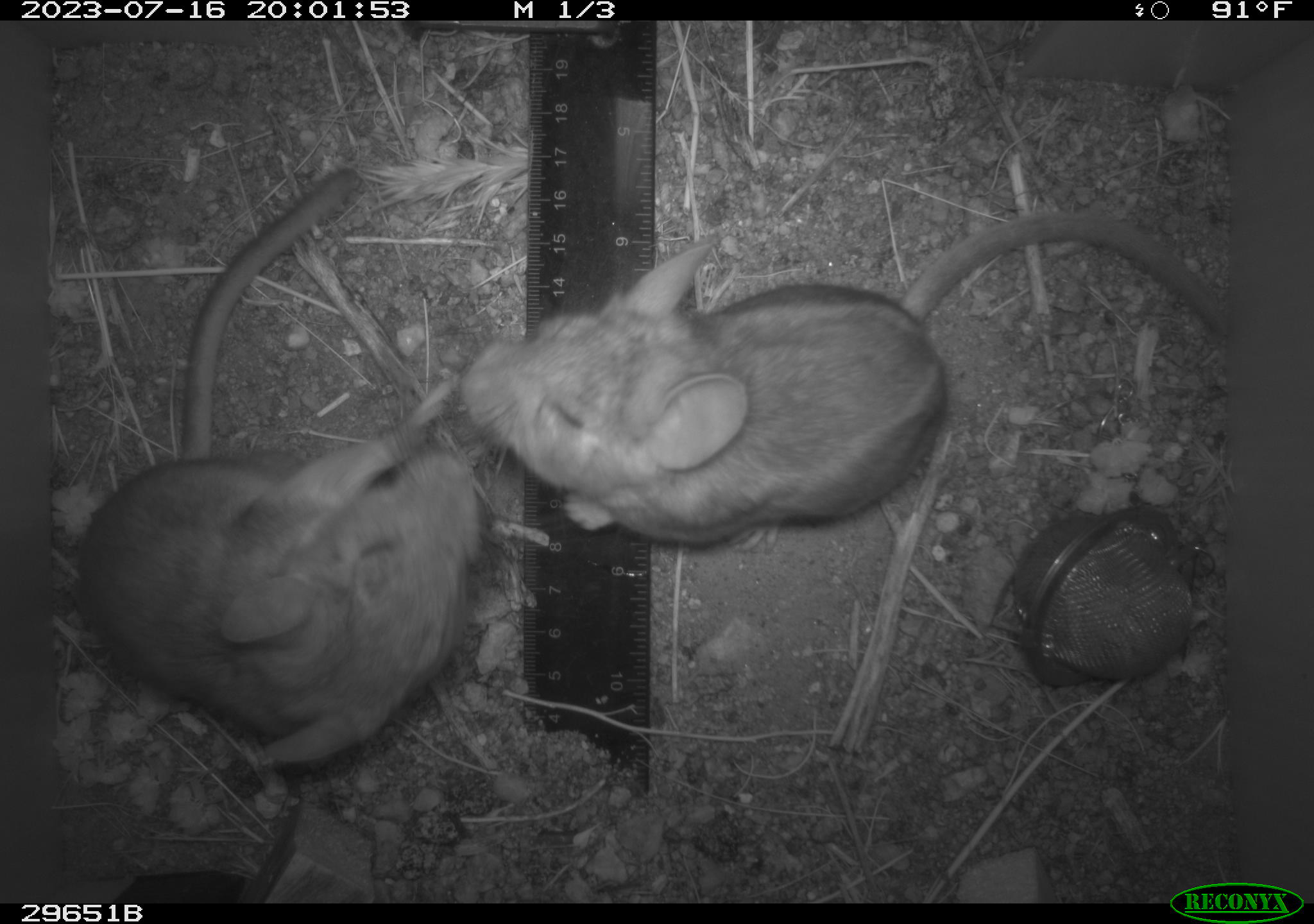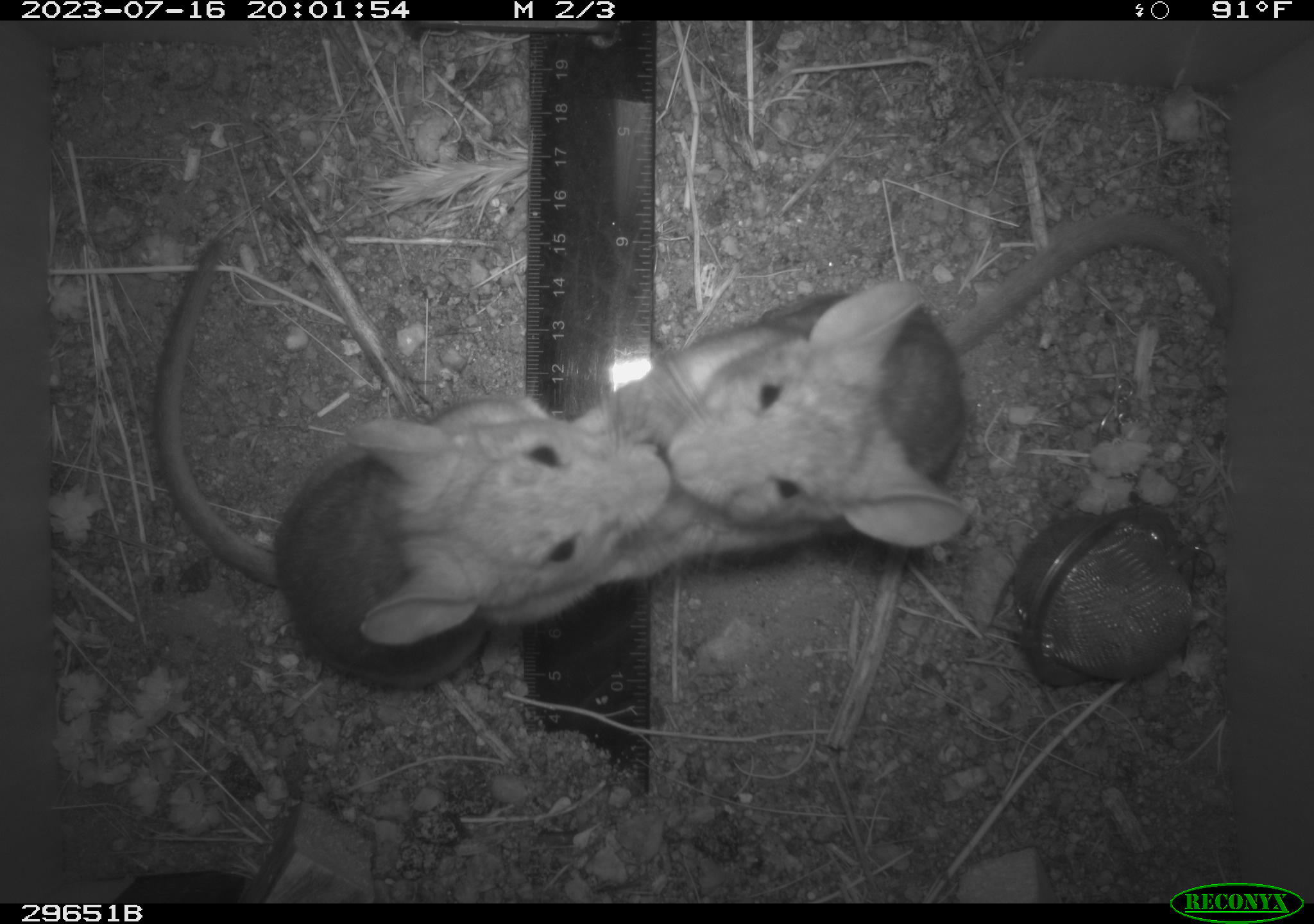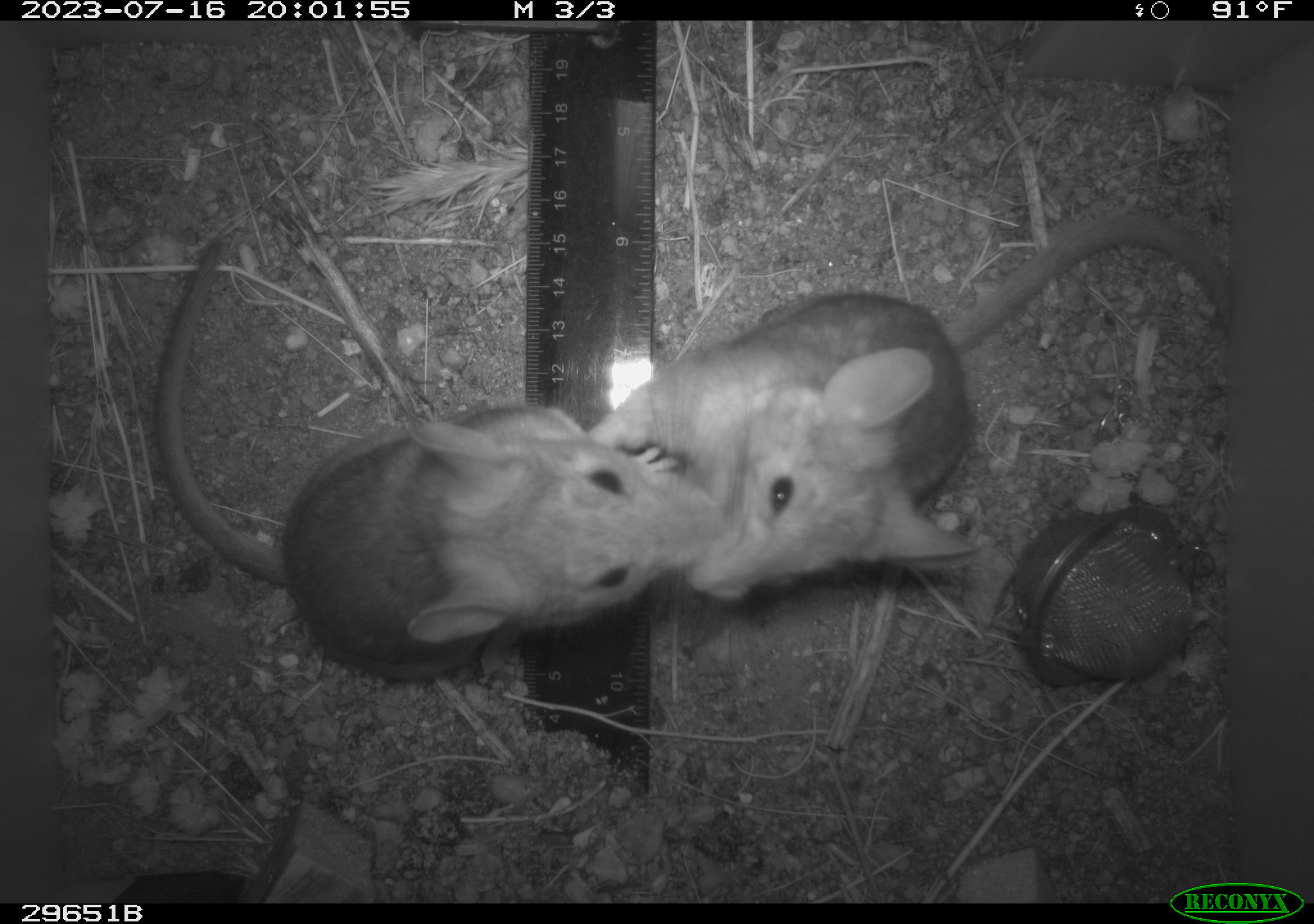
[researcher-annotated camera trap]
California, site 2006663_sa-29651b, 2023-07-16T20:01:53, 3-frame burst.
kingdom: Animalia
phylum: Chordata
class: Mammalia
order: Rodentia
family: Cricetidae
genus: Neotoma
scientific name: Neotoma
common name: pack rat or woodrat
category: neotoma species